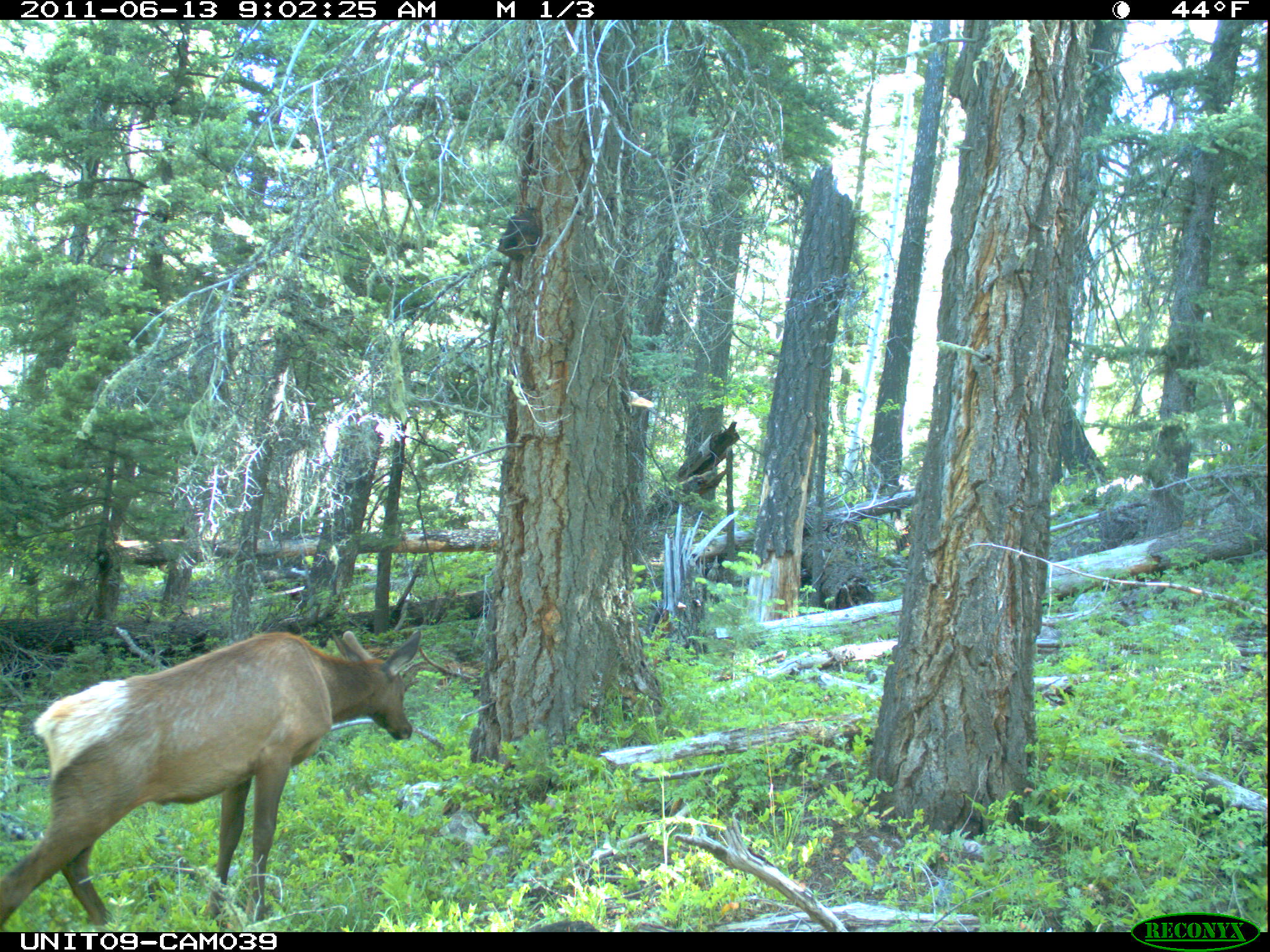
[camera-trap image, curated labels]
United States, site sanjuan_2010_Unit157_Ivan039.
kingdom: Animalia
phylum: Chordata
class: Mammalia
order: Artiodactyla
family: Cervidae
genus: Cervus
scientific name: Cervus elaphus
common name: red deer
Cervus elaphus (red deer).